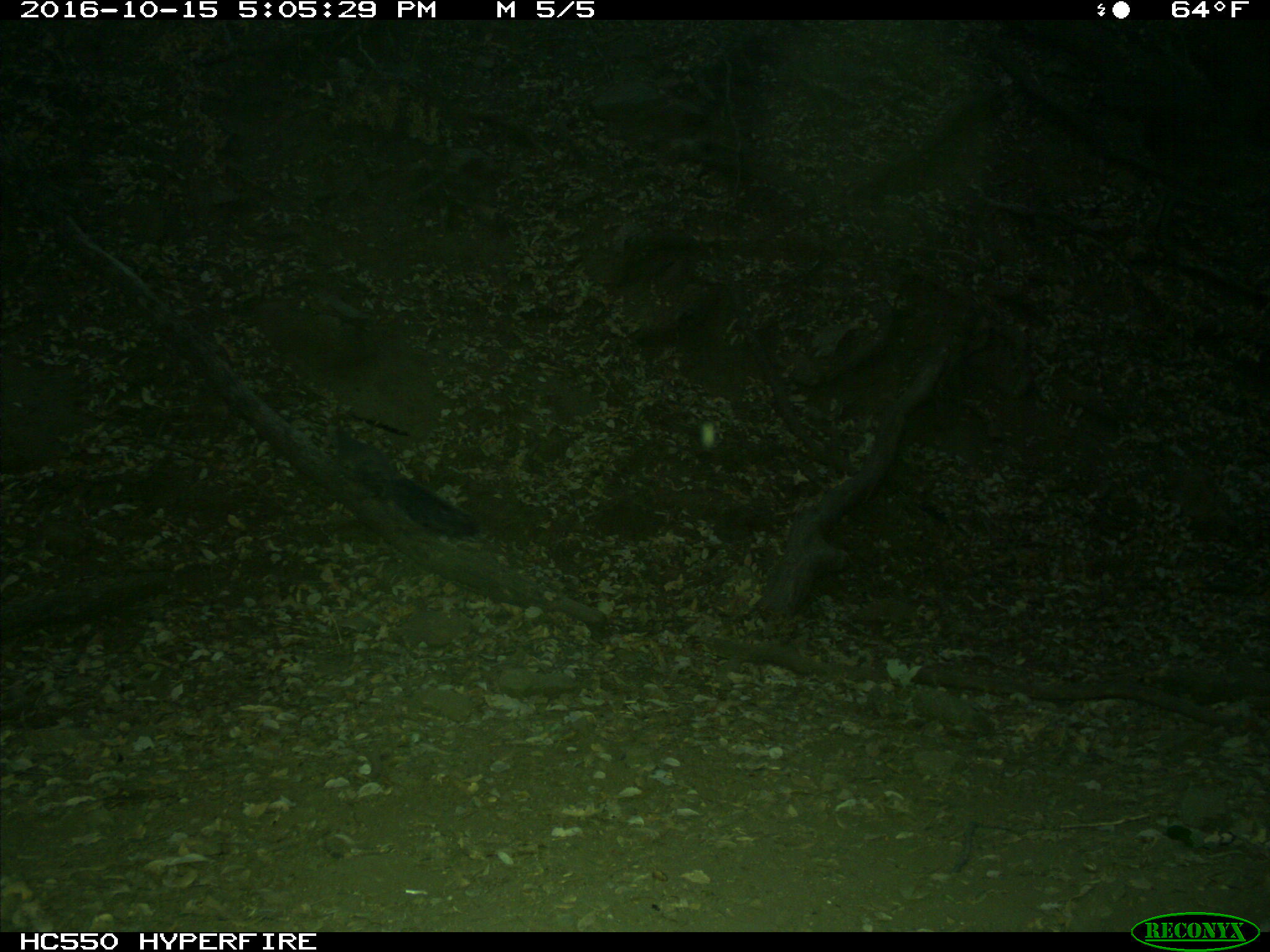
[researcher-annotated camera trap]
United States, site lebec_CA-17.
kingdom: Animalia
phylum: Chordata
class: Mammalia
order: Rodentia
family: Sciuridae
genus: Sciurus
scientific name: Sciurus carolinensis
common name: eastern gray squirrel